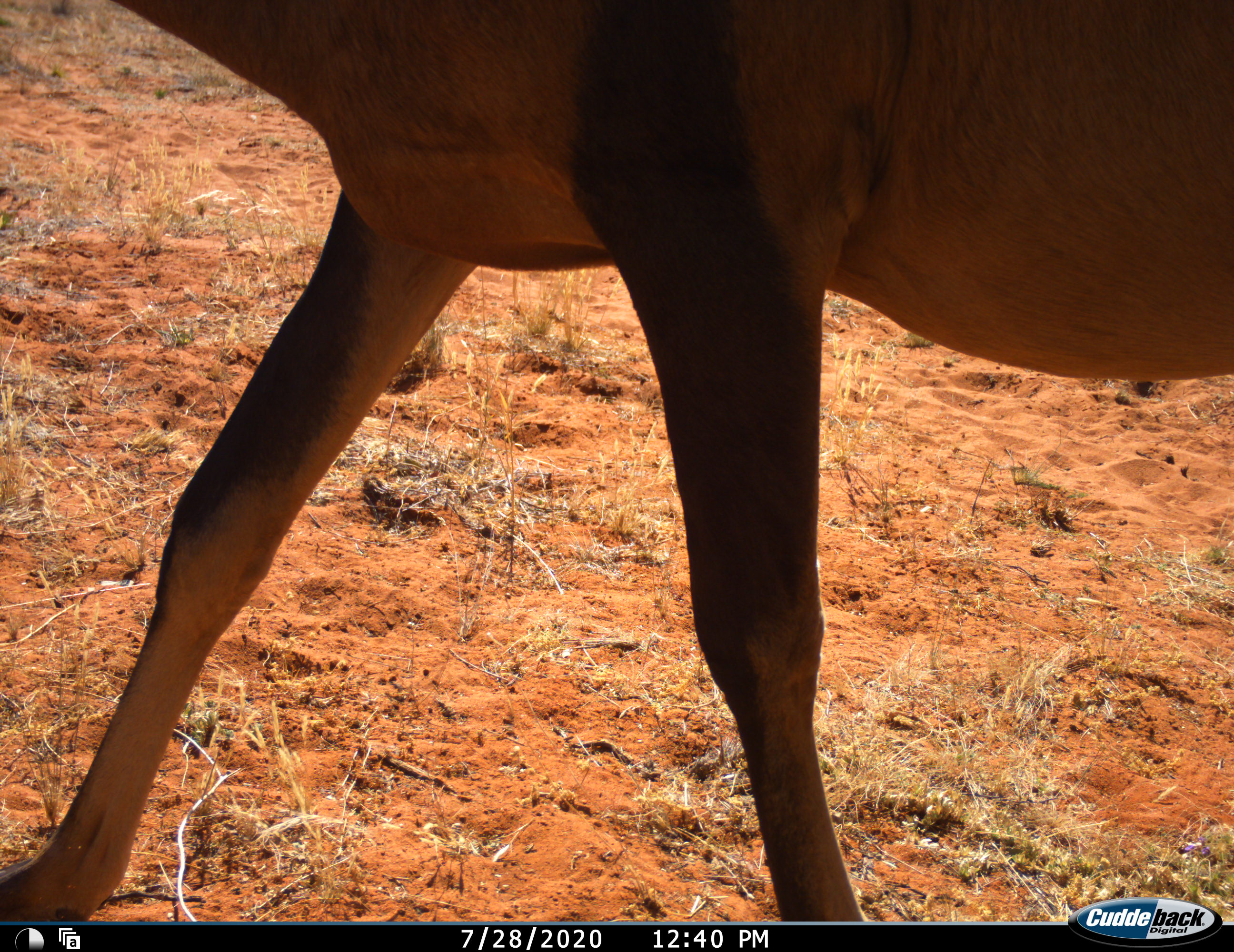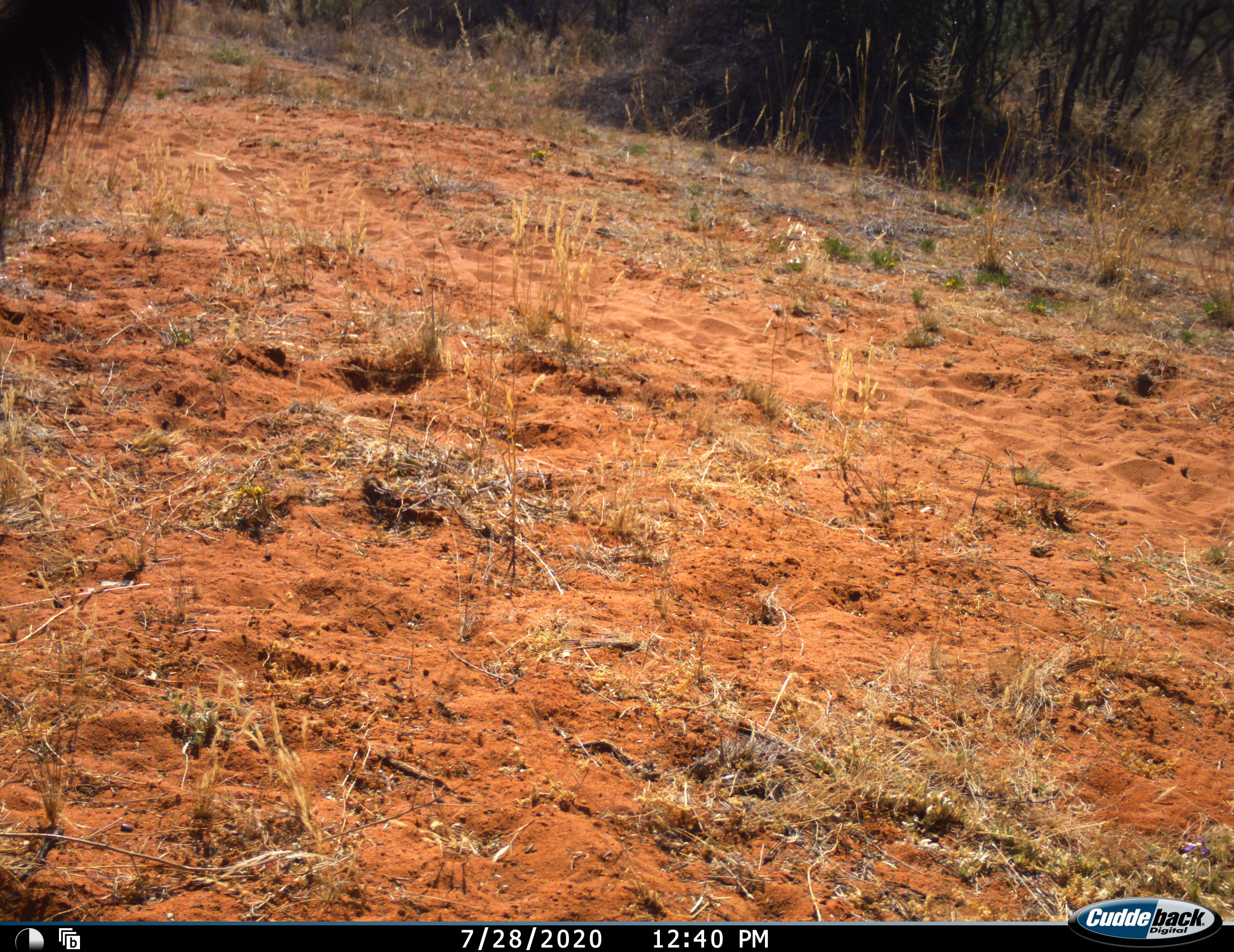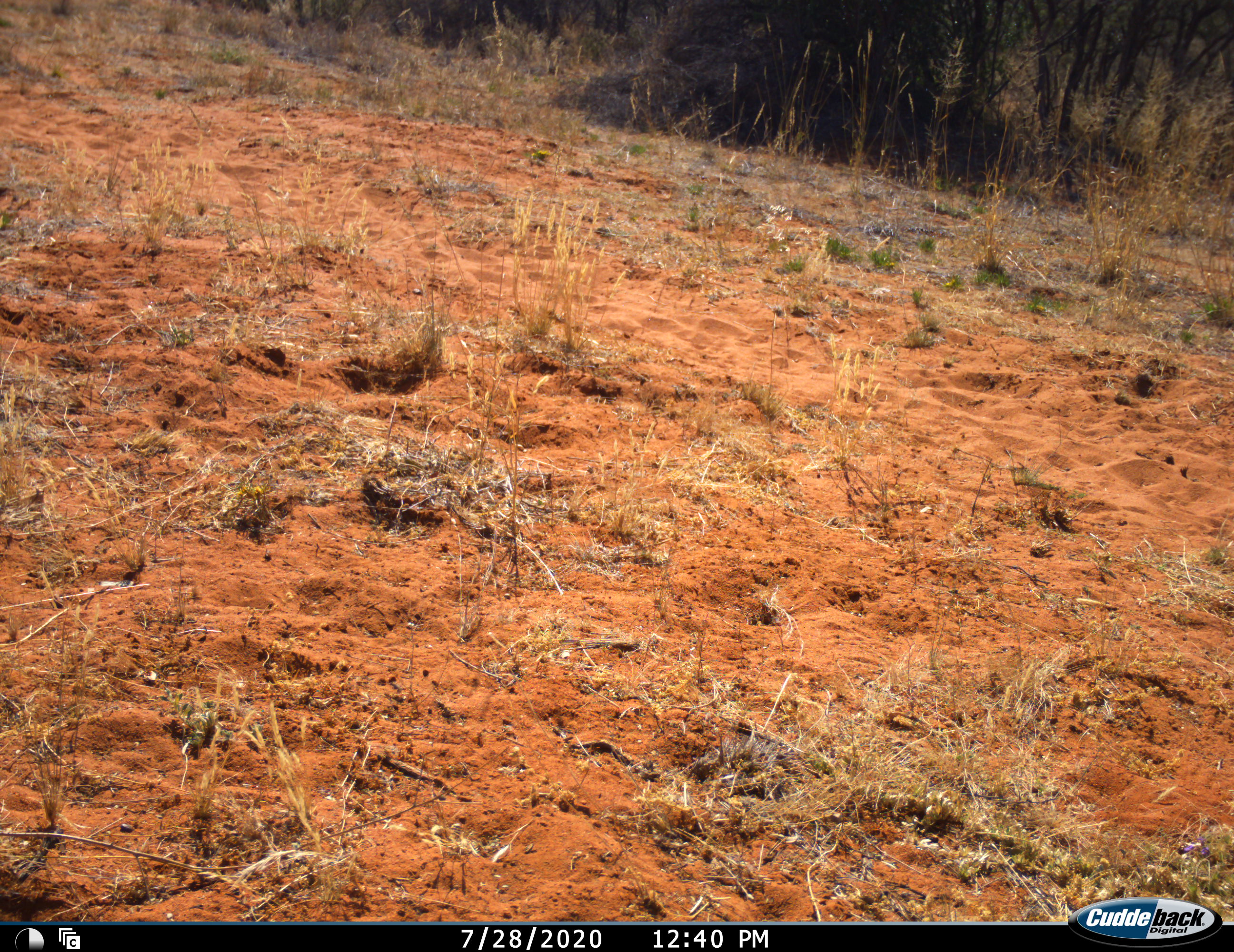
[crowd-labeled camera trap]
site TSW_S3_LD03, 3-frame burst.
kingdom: Animalia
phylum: Chordata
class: Mammalia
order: Artiodactyla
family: Bovidae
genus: Alcelaphus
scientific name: Alcelaphus buselaphus caama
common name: red hartebeest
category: hartebeestred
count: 1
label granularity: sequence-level